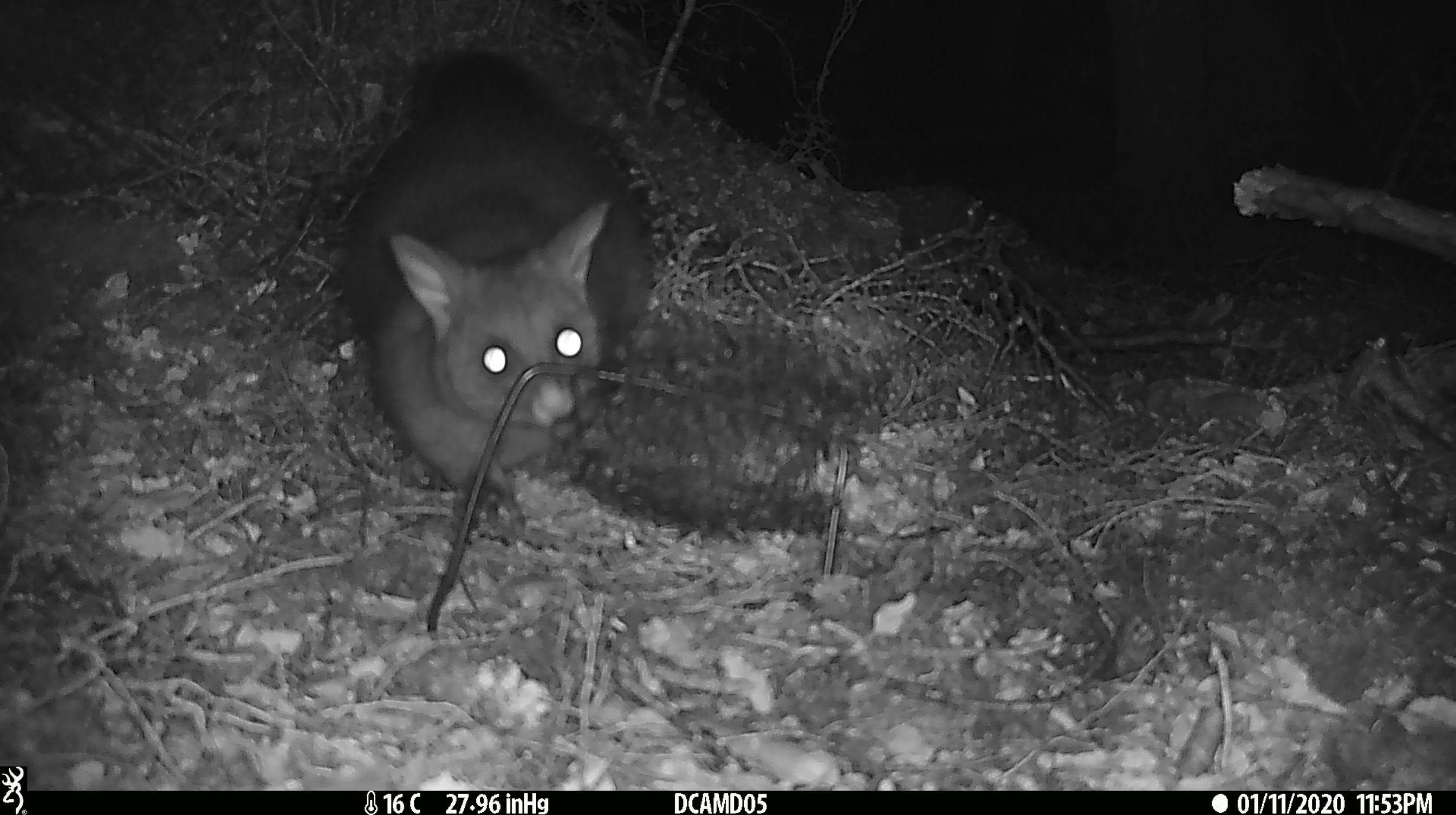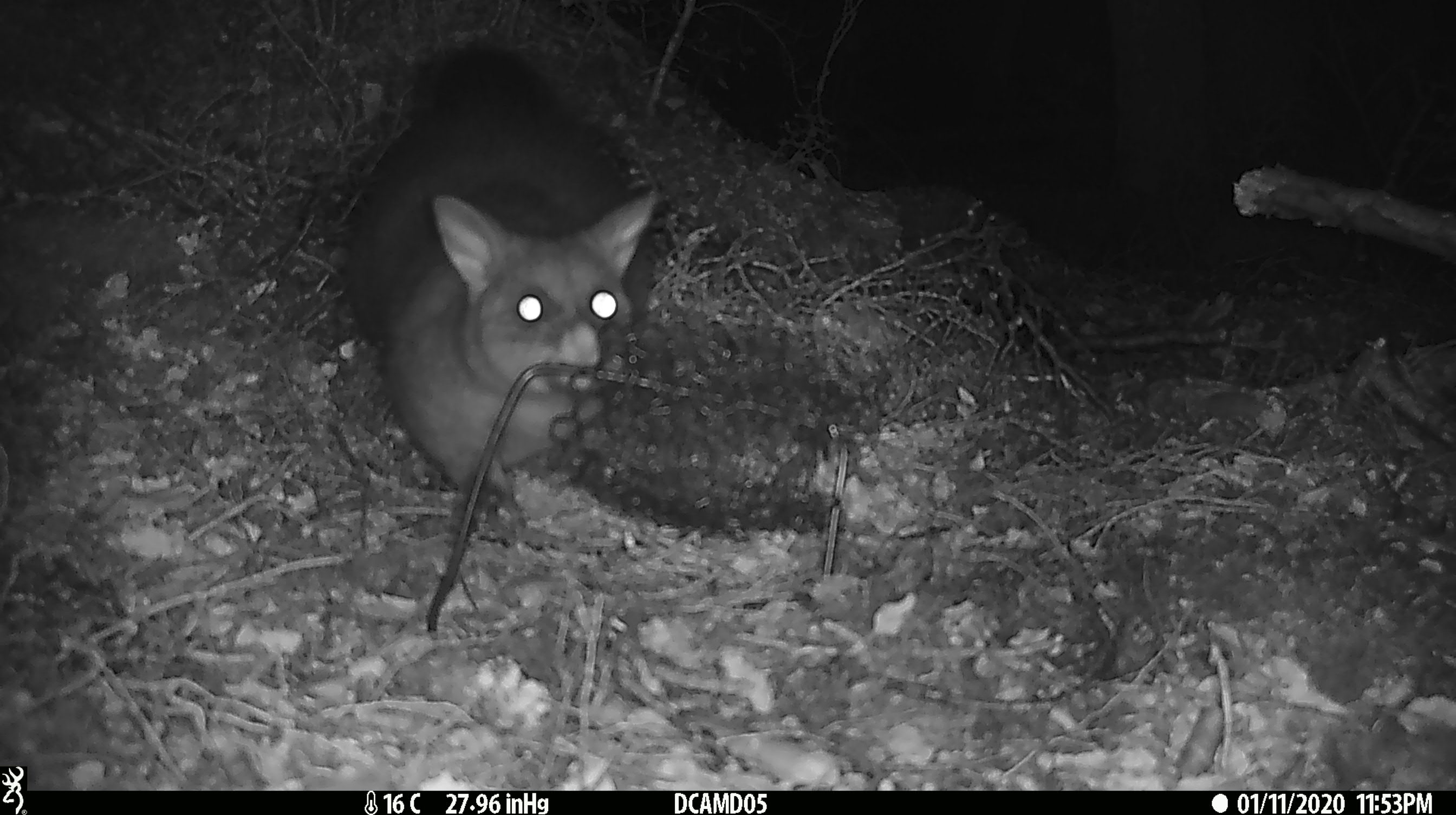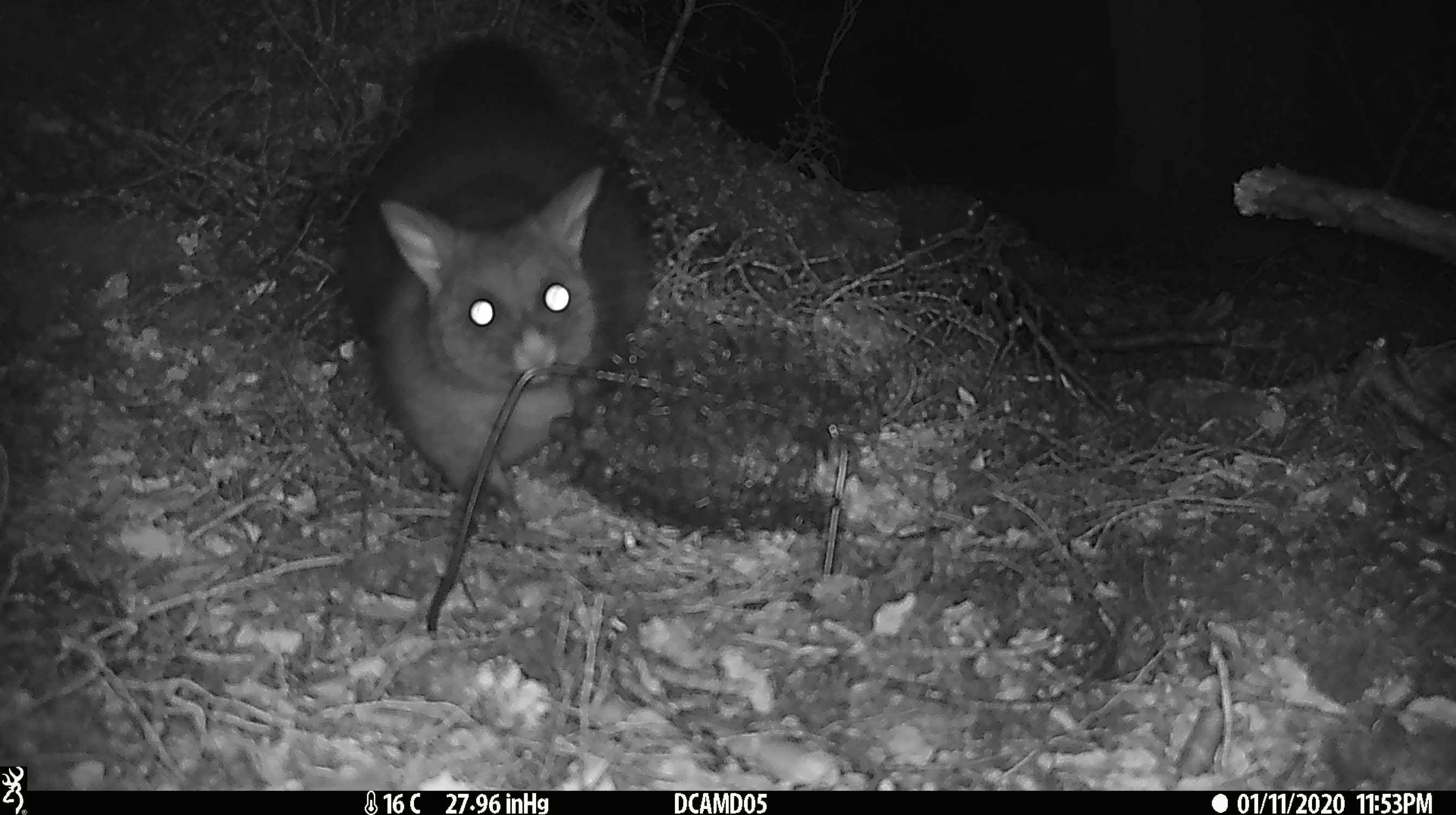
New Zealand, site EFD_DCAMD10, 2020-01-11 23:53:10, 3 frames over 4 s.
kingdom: Animalia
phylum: Chordata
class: Mammalia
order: Diprotodontia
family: Phalangeridae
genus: Trichosurus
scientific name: Trichosurus vulpecula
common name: common brushtail possum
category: possum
Possum (common brushtail possum) (Trichosurus vulpecula).